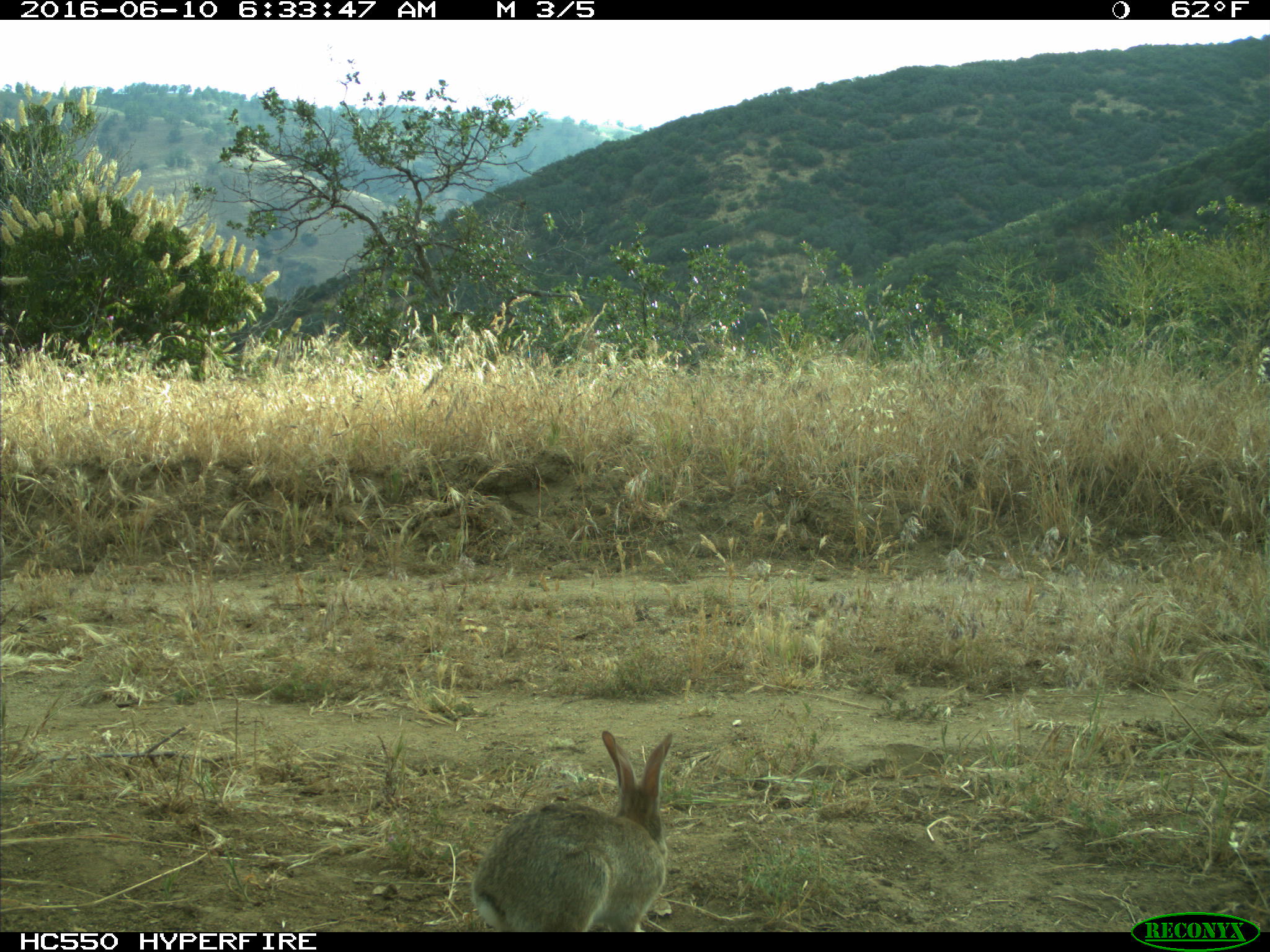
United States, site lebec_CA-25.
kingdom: Animalia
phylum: Chordata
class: Mammalia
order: Lagomorpha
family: Leporidae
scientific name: Leporidae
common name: rabbits and hares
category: unidentified rabbit